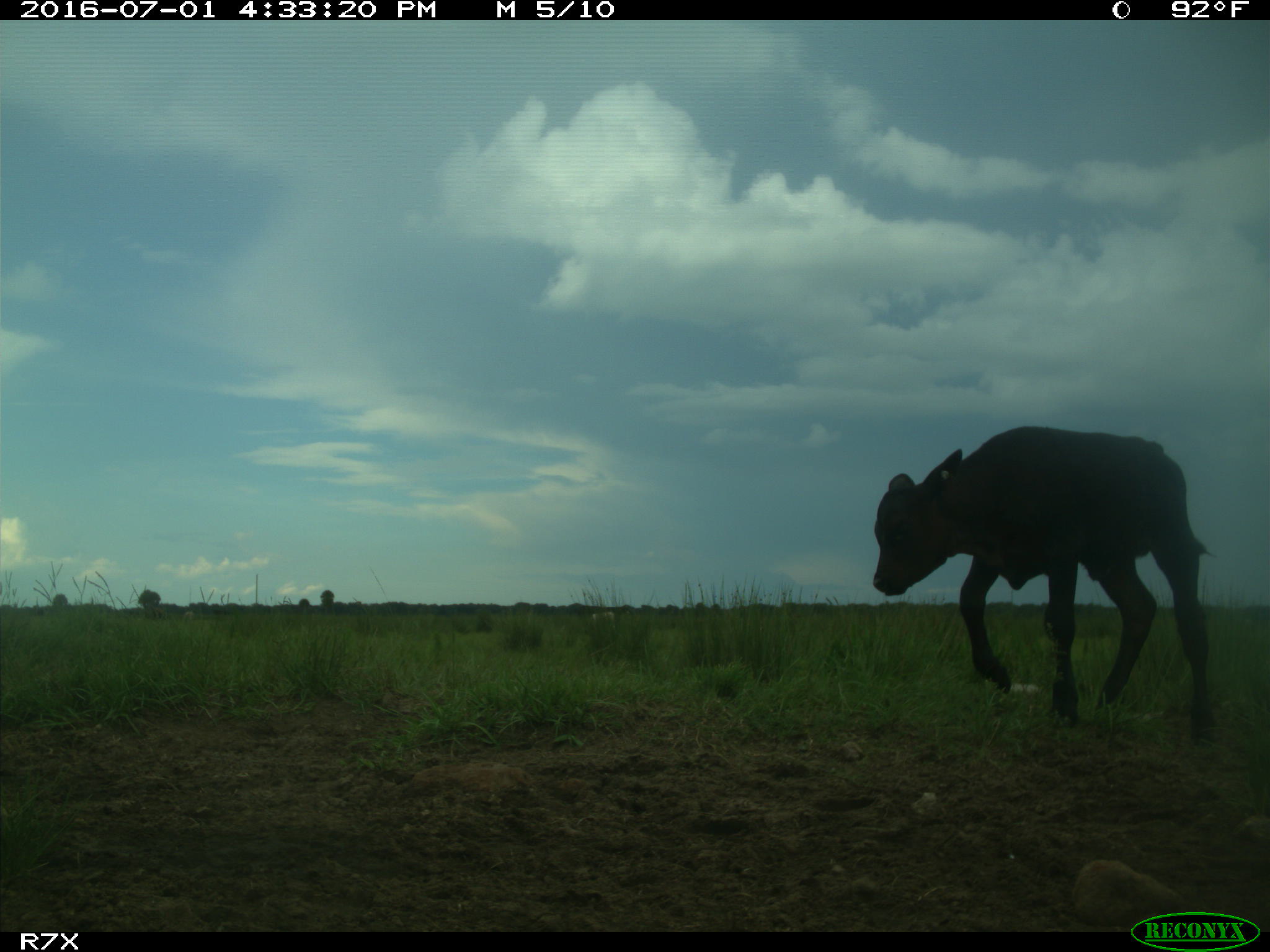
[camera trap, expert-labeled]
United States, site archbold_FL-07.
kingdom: Animalia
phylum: Chordata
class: Mammalia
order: Artiodactyla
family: Bovidae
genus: Bos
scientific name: Bos taurus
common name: domestic cow